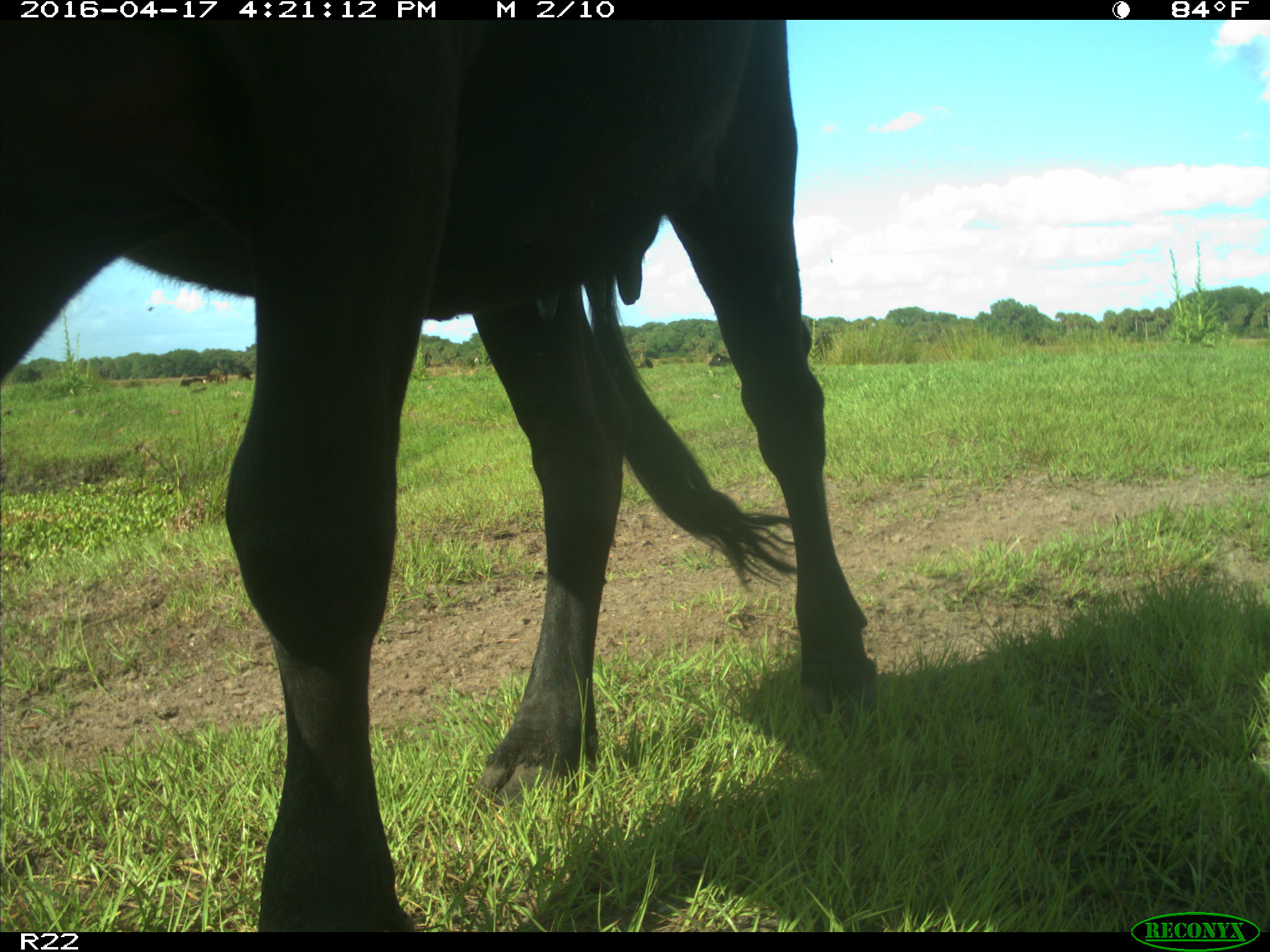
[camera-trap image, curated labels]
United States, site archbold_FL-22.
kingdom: Animalia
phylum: Chordata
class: Mammalia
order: Artiodactyla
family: Bovidae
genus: Bos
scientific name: Bos taurus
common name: domestic cow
Bos taurus (domestic cow).